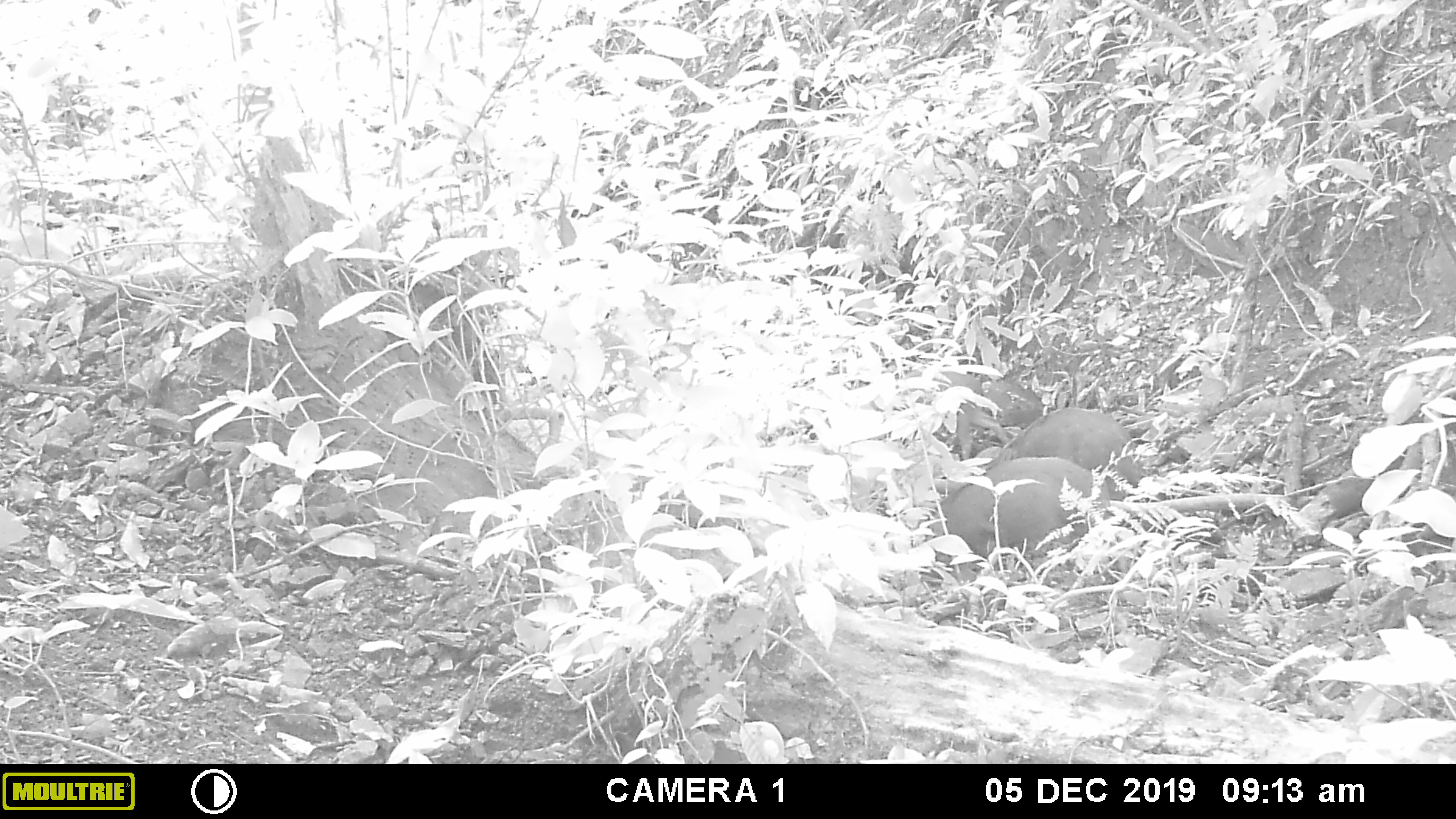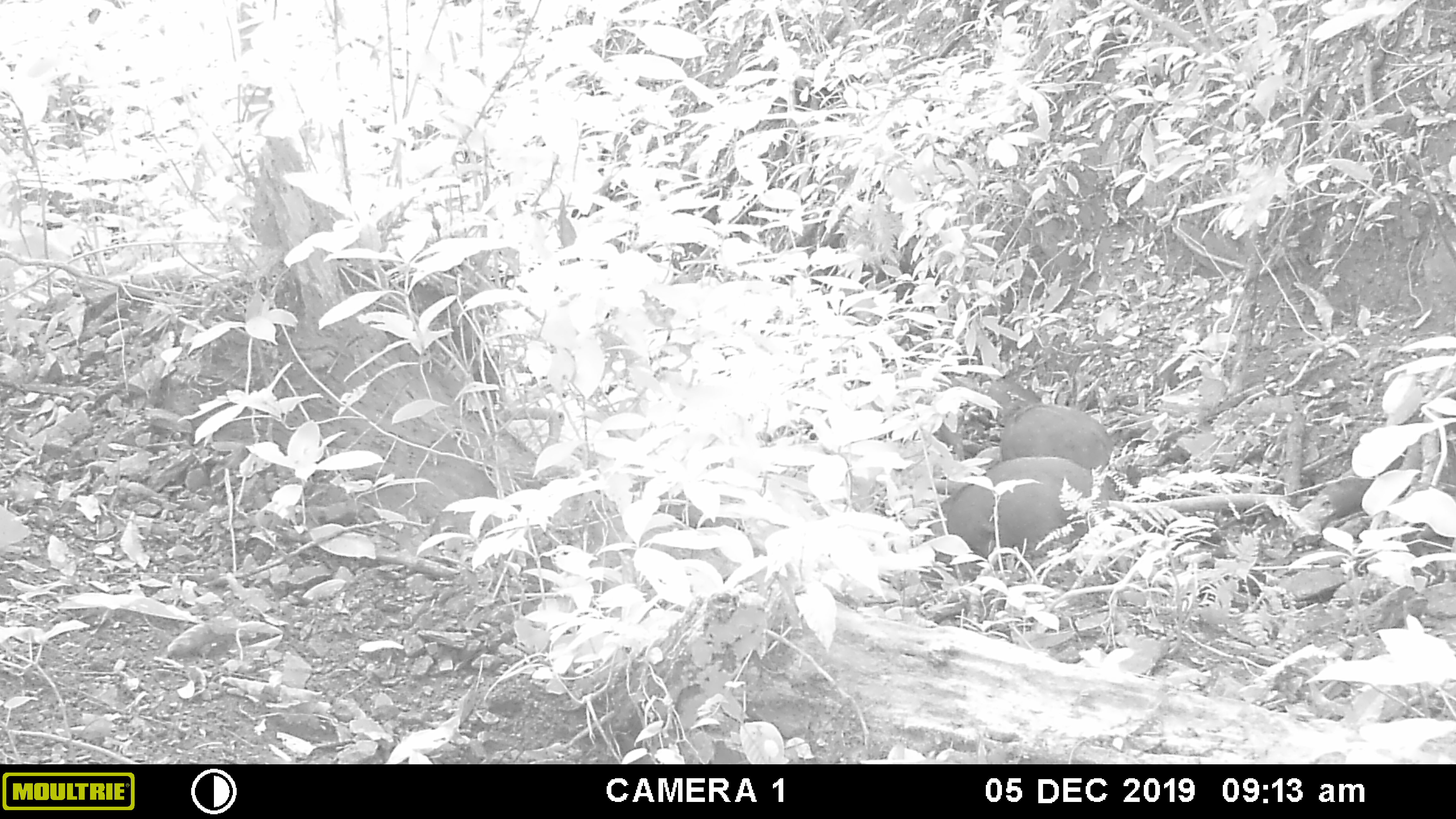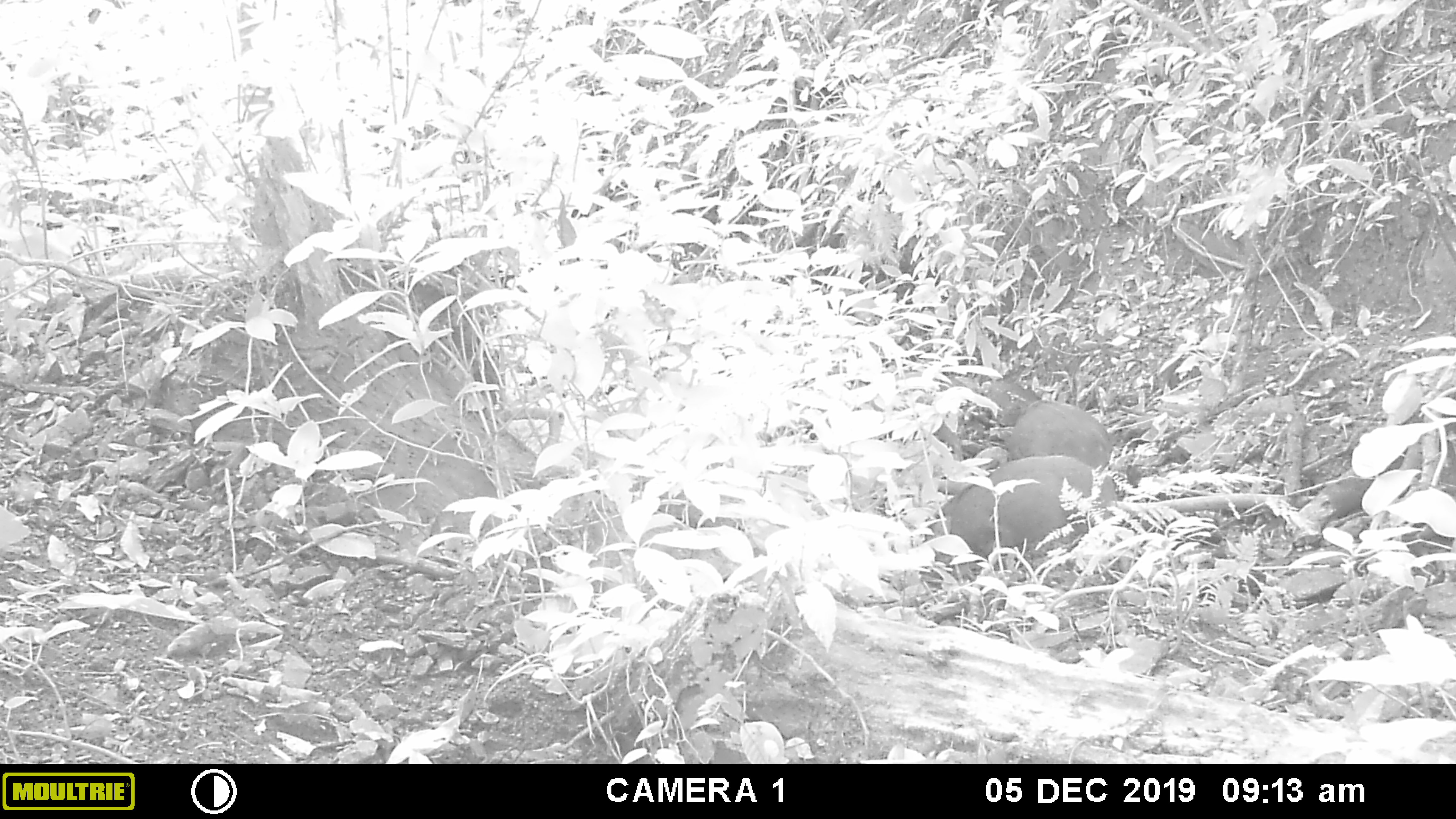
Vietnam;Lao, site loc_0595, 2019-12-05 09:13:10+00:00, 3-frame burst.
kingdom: Animalia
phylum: Chordata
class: Mammalia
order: Artiodactyla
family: Suidae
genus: Sus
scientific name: Sus scrofa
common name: eurasian wild pig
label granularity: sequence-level